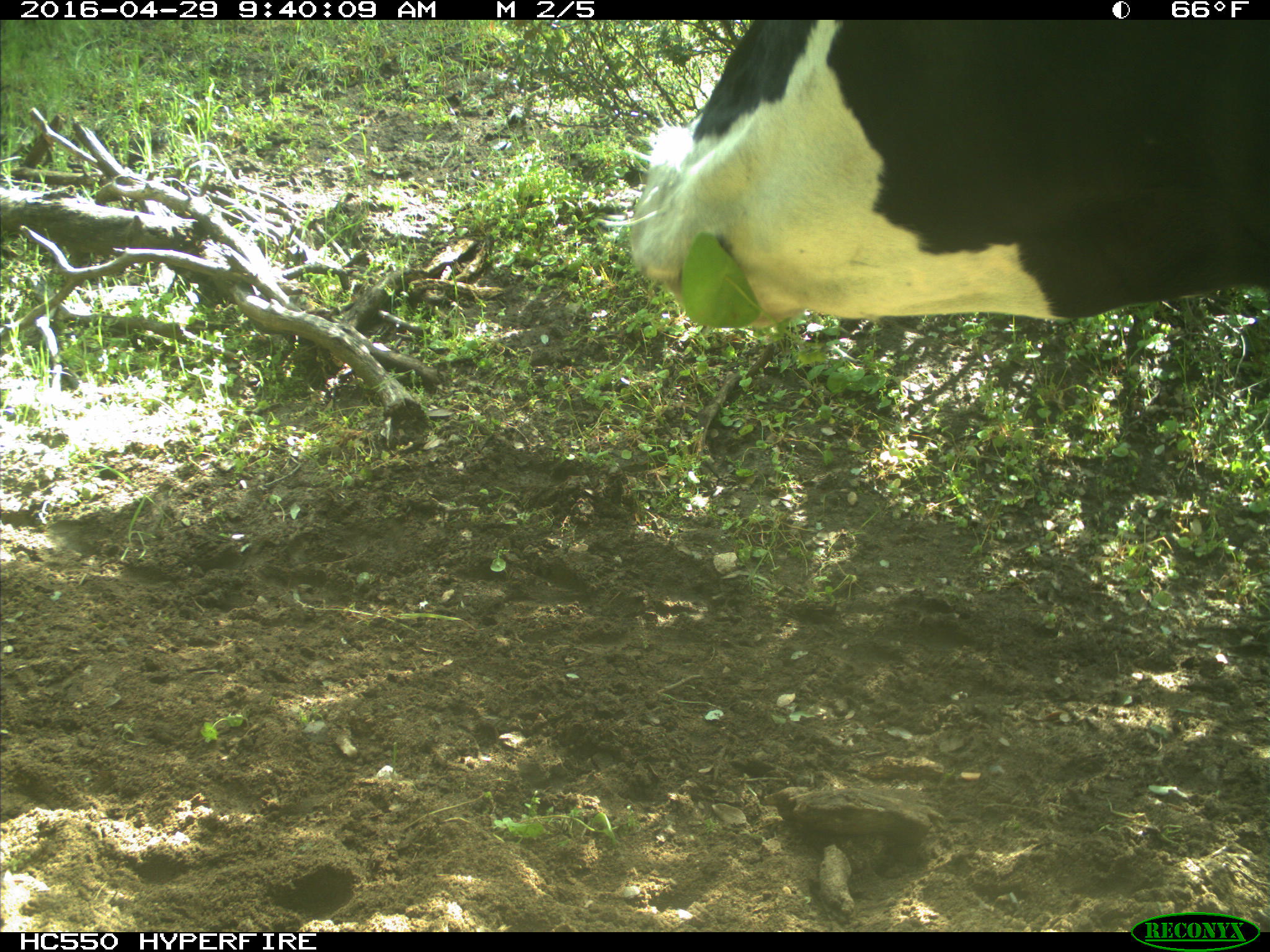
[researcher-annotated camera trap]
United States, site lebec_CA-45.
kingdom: Animalia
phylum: Chordata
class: Mammalia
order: Artiodactyla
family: Bovidae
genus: Bos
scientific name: Bos taurus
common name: domestic cow